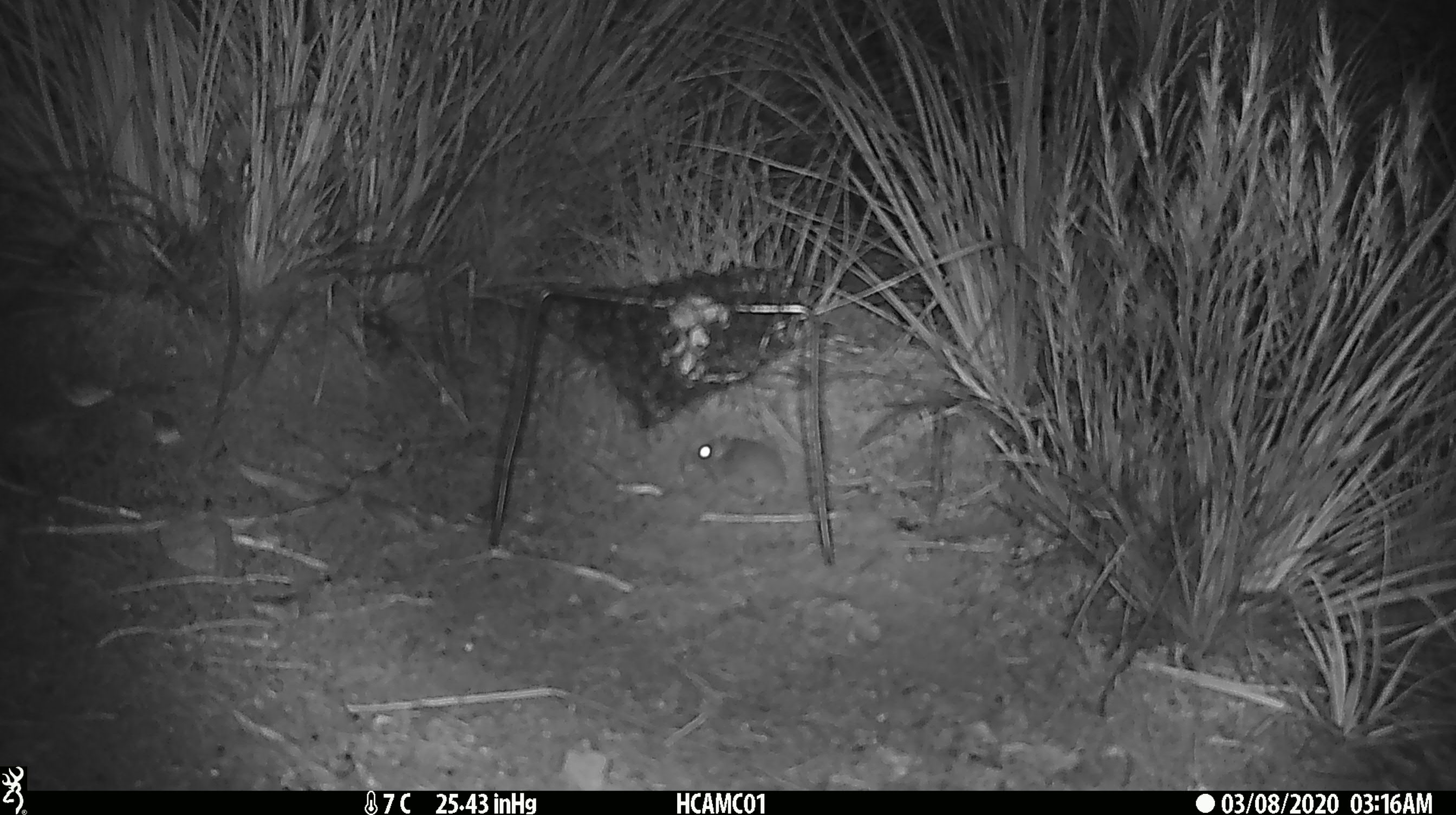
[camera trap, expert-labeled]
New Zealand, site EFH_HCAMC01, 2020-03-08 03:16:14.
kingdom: Animalia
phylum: Chordata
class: Mammalia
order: Rodentia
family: Muridae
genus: Mus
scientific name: Mus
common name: mouse